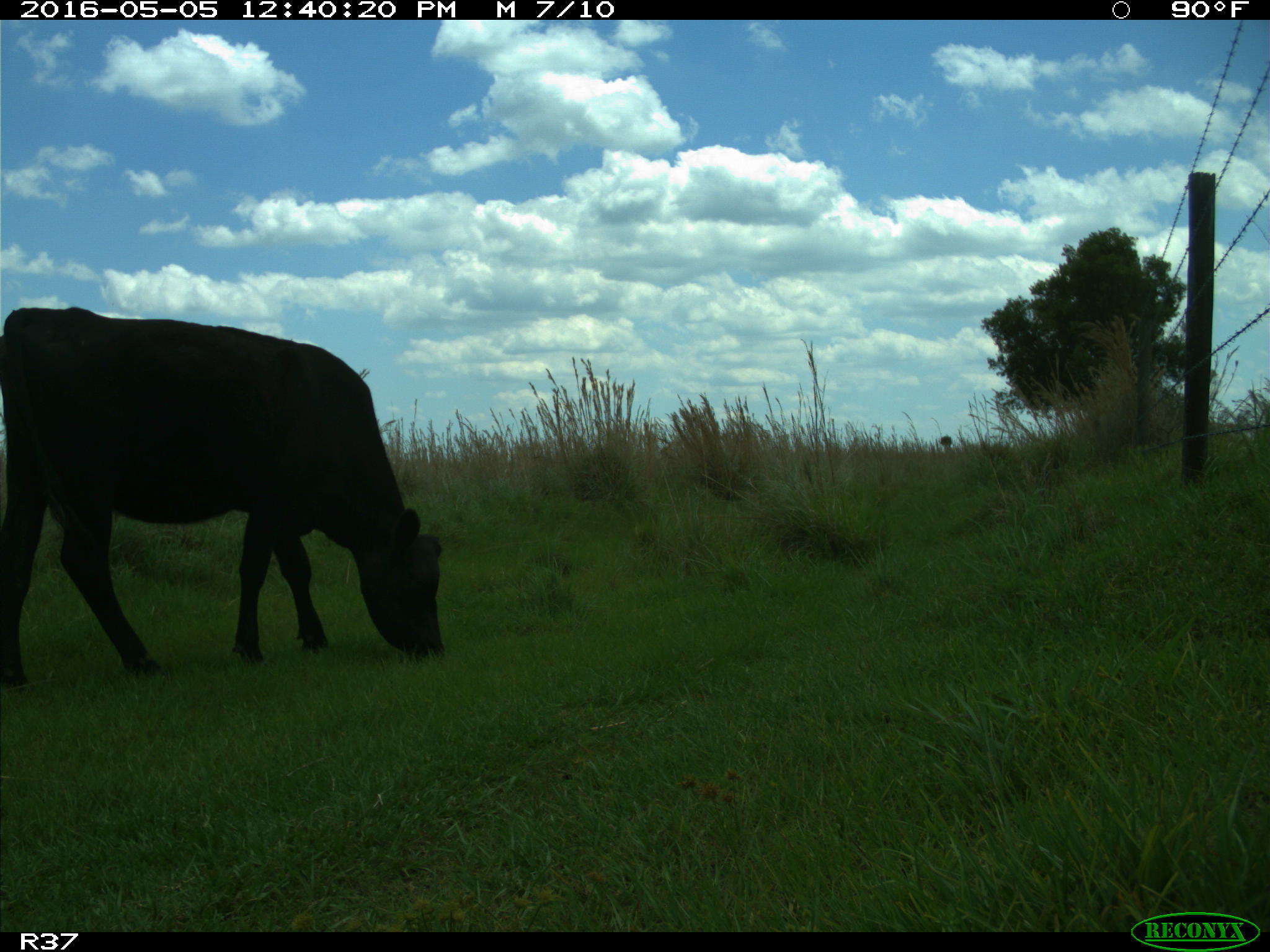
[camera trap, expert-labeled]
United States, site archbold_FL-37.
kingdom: Animalia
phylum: Chordata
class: Mammalia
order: Artiodactyla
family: Bovidae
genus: Bos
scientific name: Bos taurus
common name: domestic cow